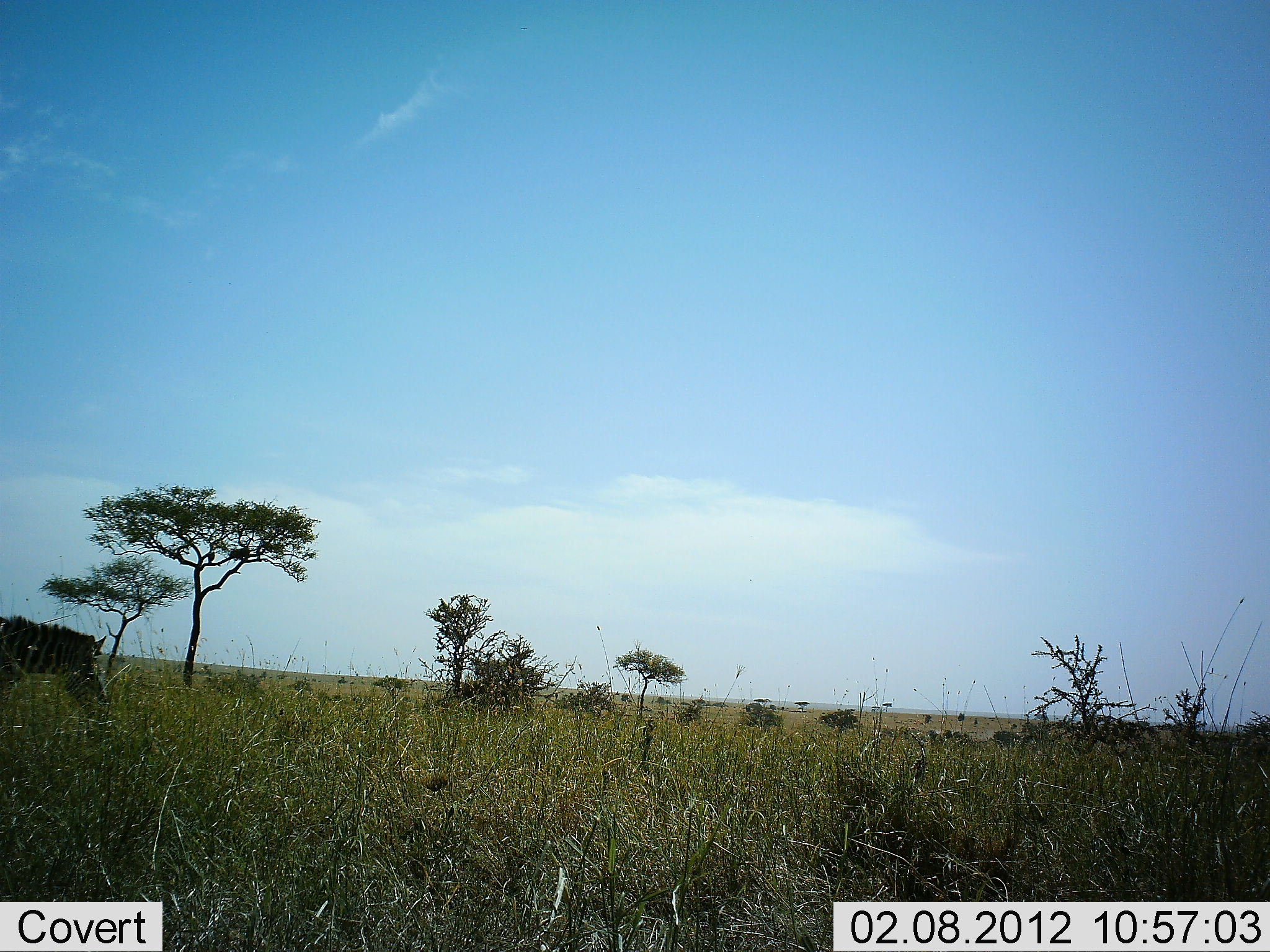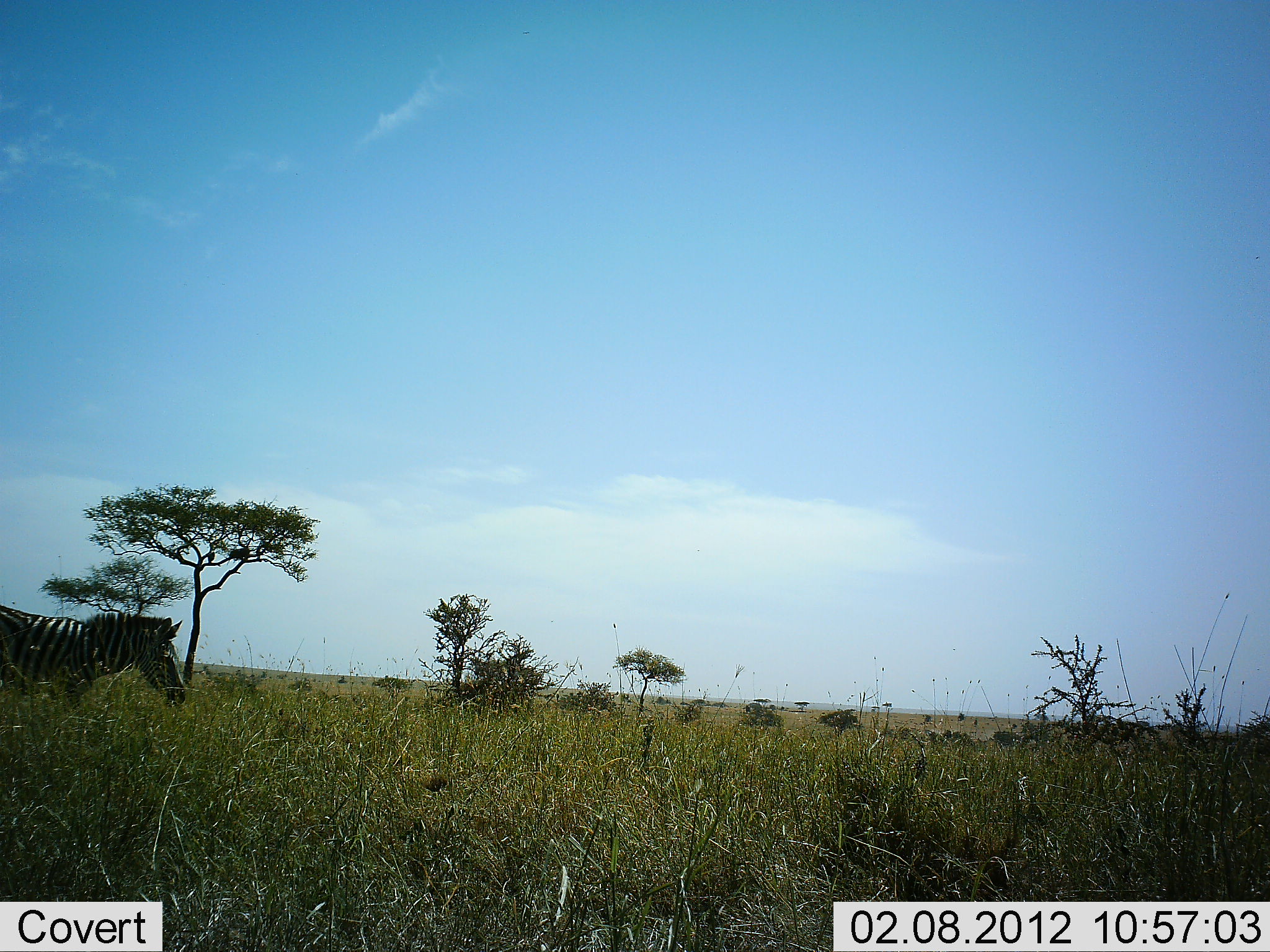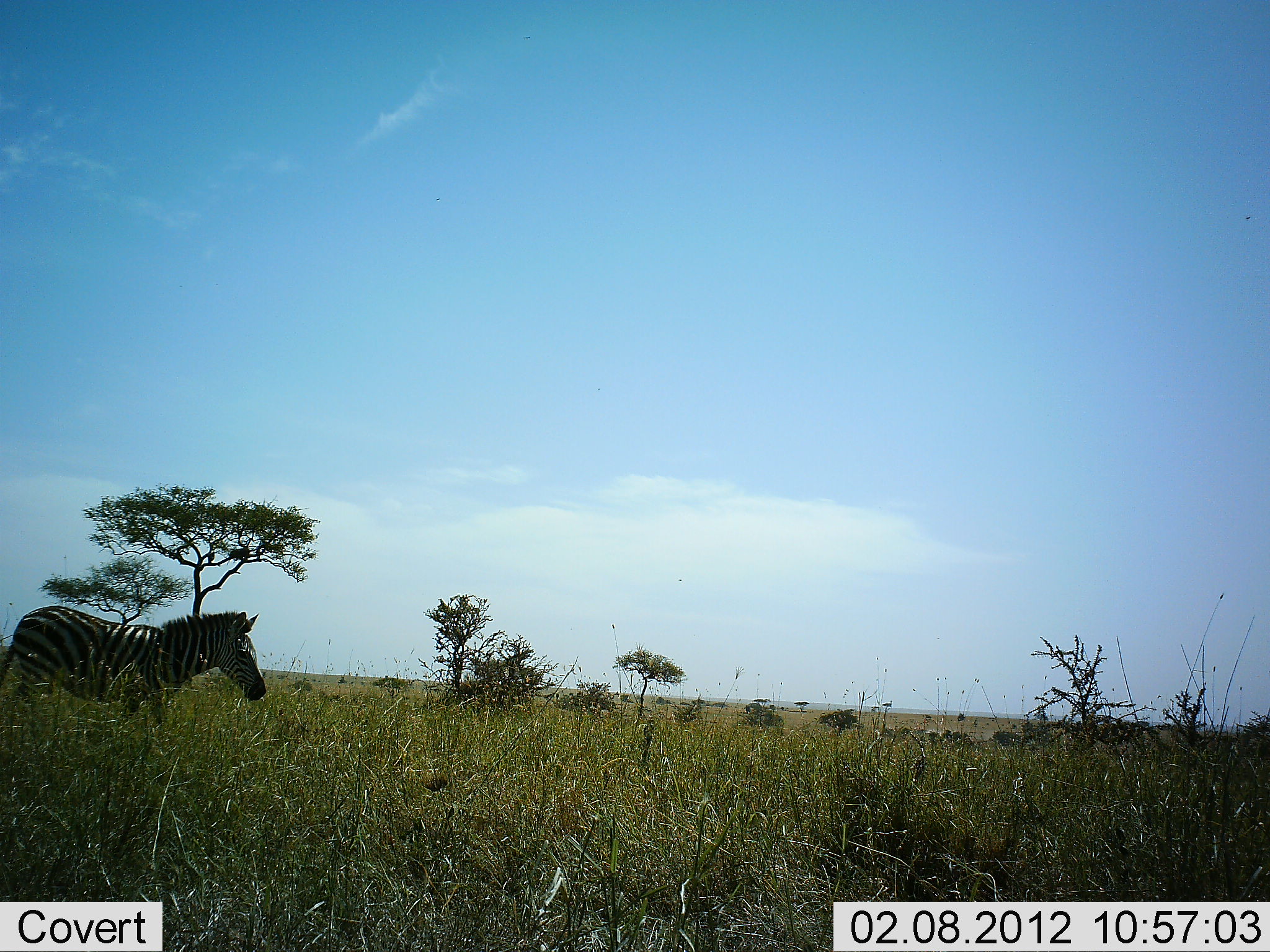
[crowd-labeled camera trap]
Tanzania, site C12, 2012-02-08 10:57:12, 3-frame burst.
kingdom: Animalia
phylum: Chordata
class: Mammalia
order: Perissodactyla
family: Equidae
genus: Equus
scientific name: Equus quagga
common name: plains zebra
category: zebra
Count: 1.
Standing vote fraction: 0%.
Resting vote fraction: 0%.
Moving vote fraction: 100%.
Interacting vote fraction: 0%.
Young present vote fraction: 0%.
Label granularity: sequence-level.